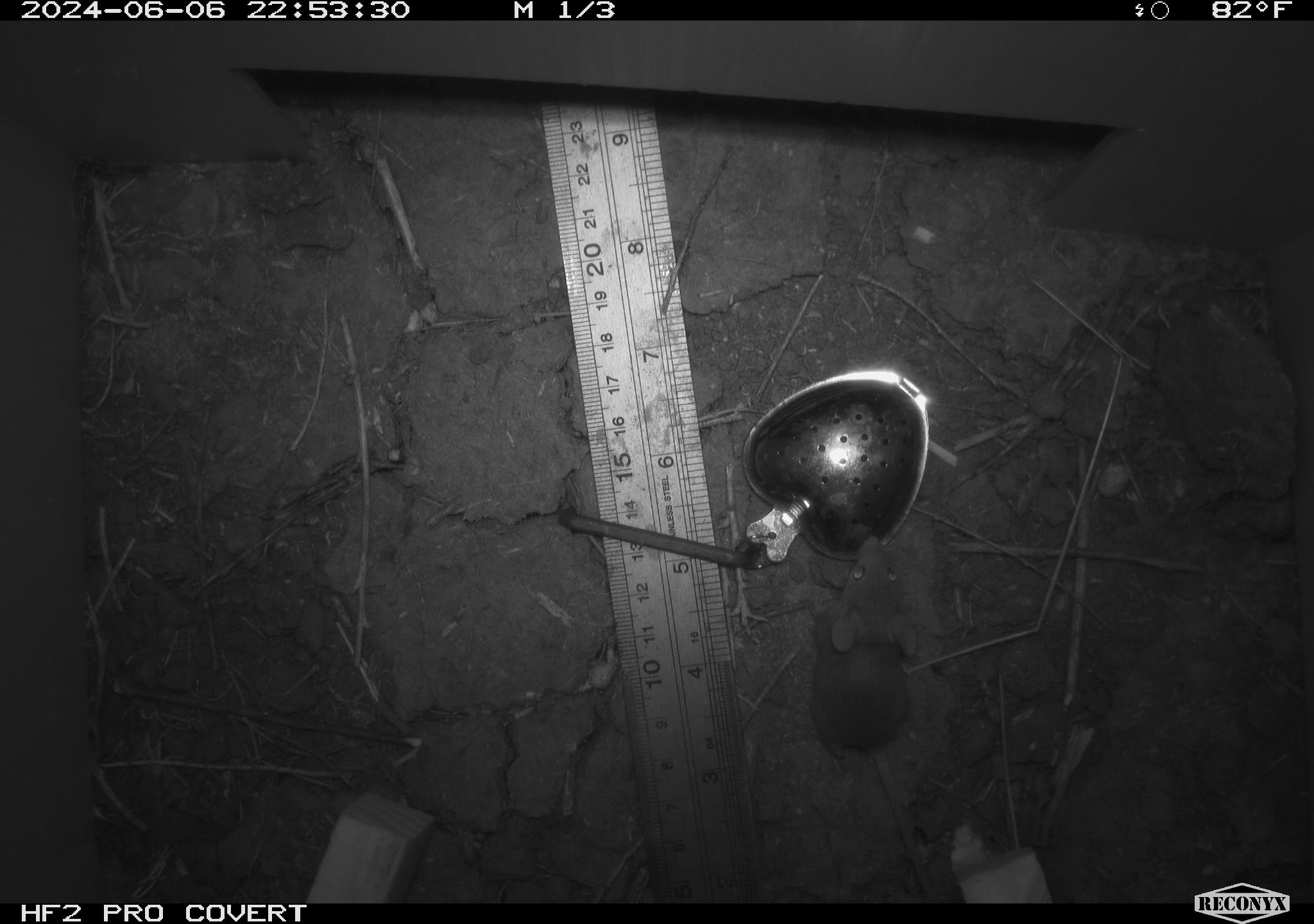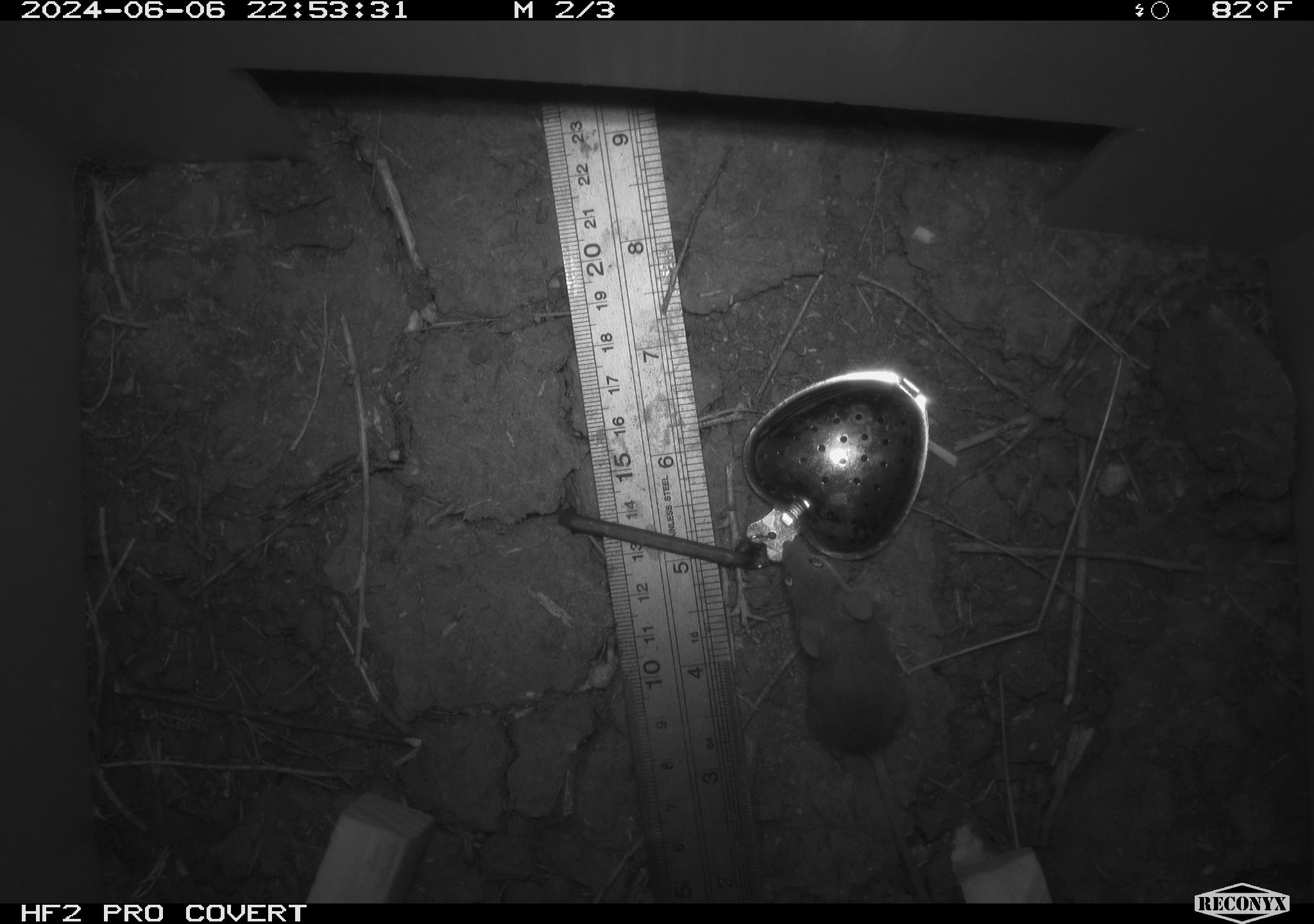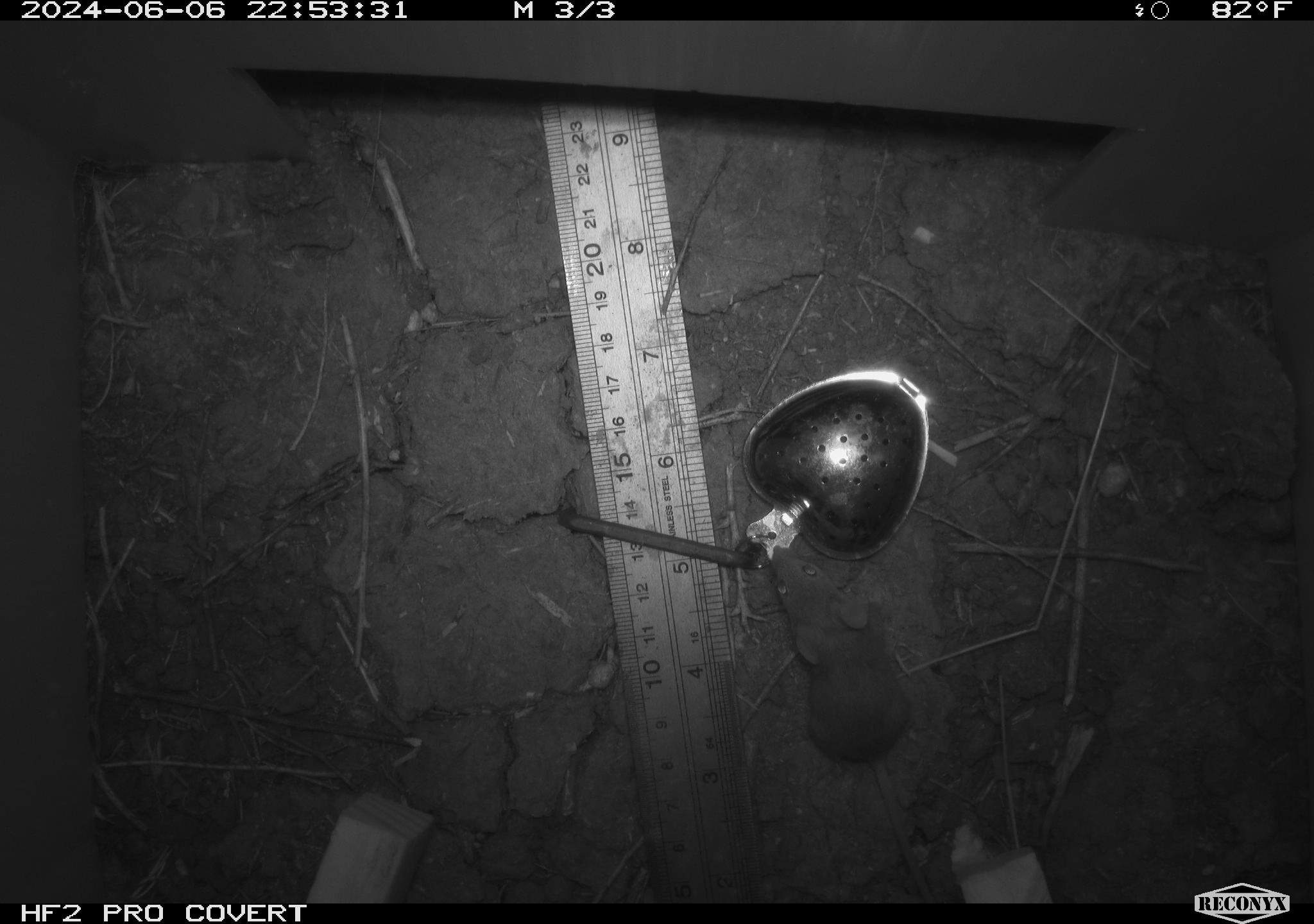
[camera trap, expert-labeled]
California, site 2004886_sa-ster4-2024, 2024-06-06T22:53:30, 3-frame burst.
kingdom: Animalia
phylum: Chordata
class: Mammalia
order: Rodentia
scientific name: Rodentia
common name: mouse species